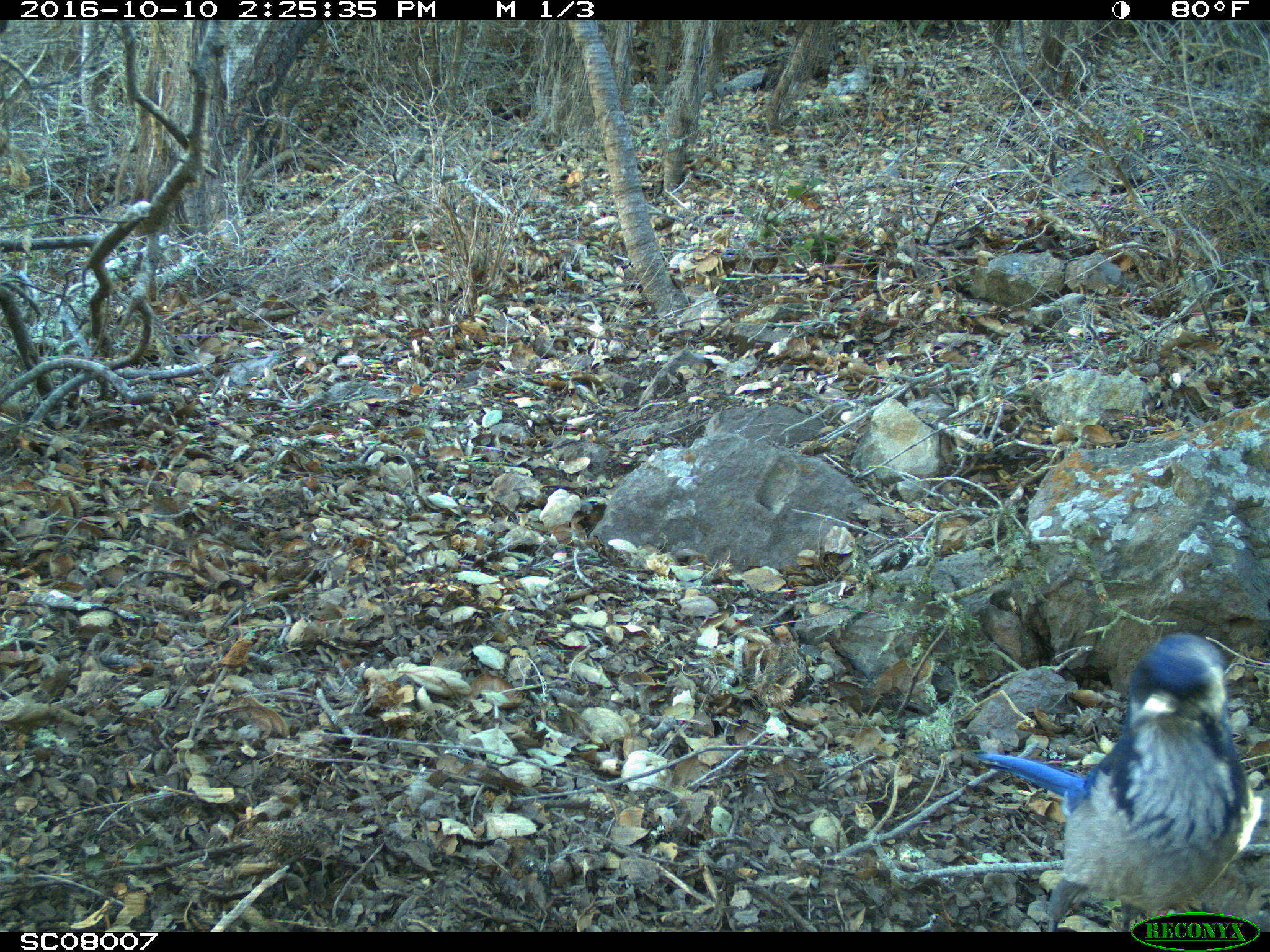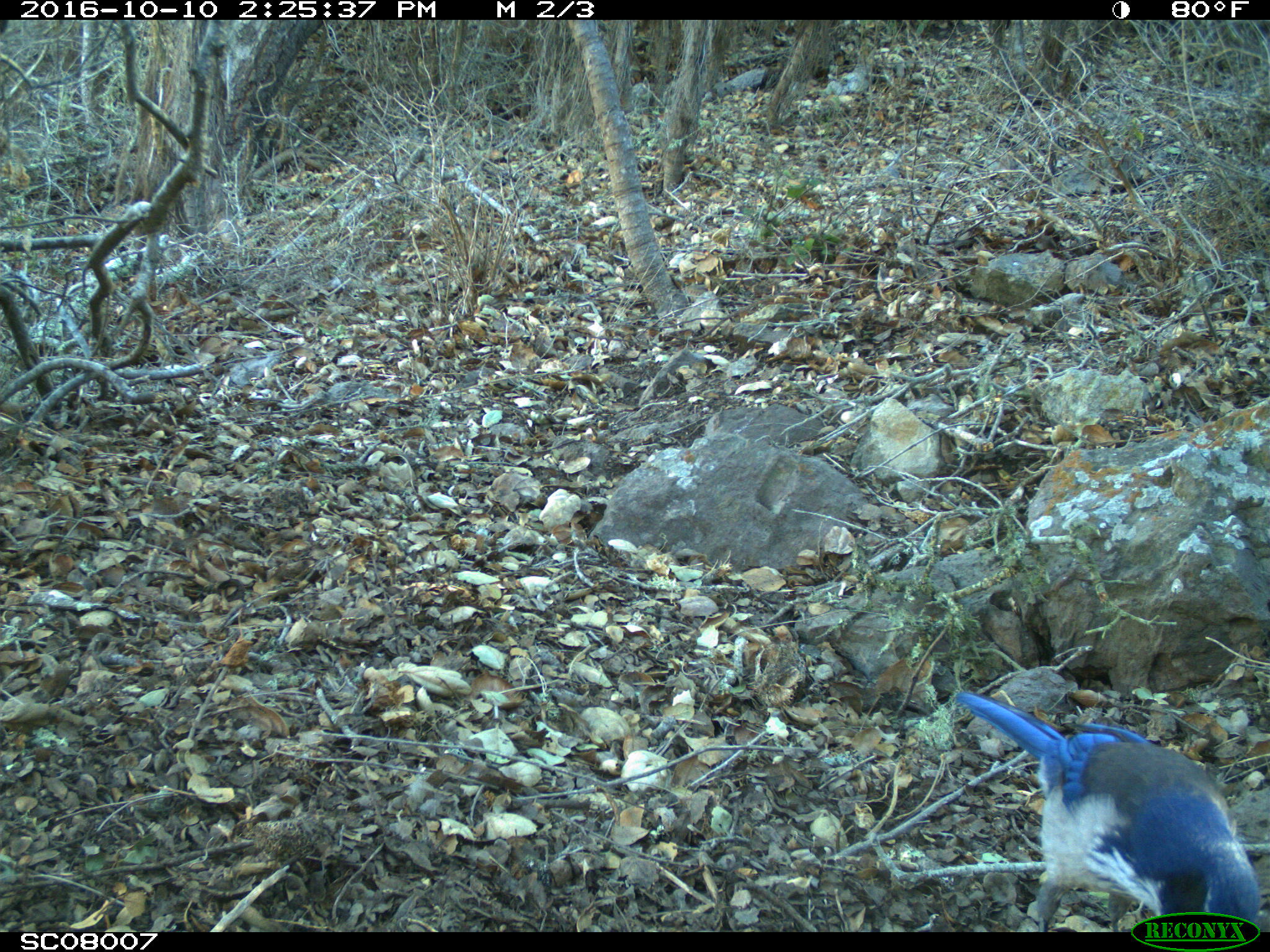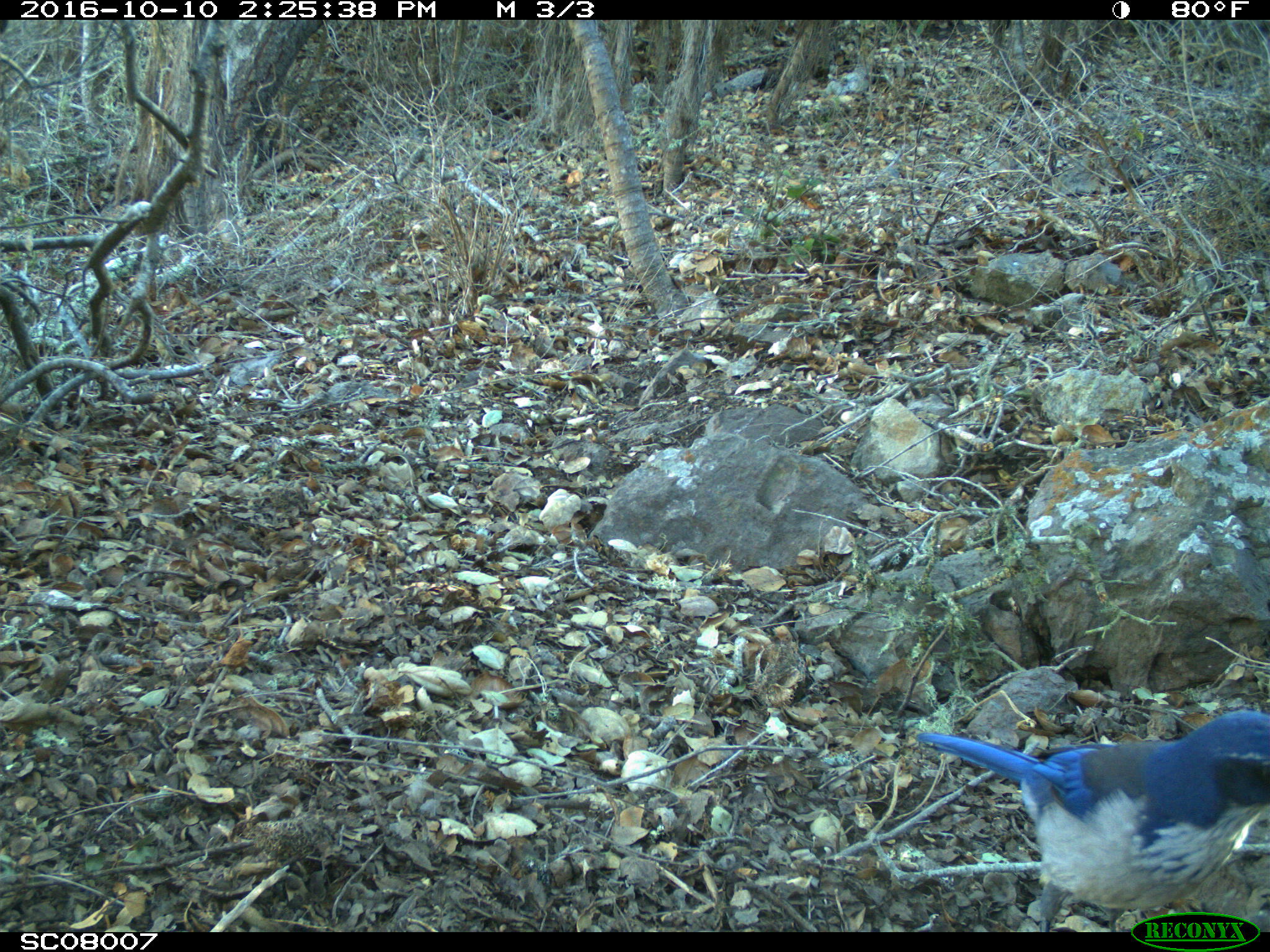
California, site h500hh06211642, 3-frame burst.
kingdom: Animalia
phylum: Chordata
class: Aves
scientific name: Aves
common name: bird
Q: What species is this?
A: Bird (Aves).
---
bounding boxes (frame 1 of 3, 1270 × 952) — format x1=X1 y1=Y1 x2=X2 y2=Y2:
bird: x1=974 y1=632 x2=1254 y2=932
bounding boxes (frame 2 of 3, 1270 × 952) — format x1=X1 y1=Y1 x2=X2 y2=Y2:
bird: x1=954 y1=690 x2=1261 y2=932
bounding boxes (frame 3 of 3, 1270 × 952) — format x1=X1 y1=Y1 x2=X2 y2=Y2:
bird: x1=917 y1=708 x2=1269 y2=932